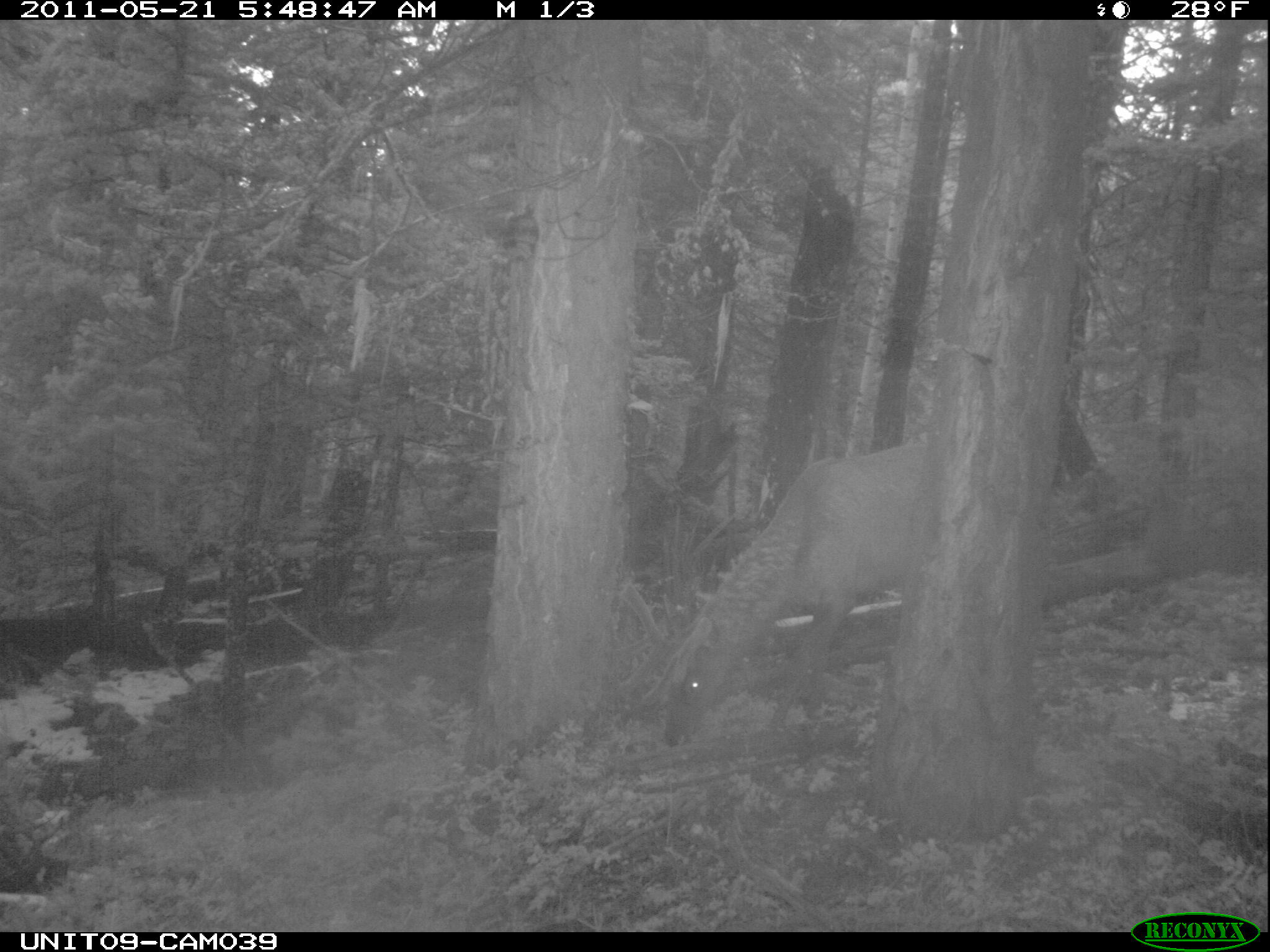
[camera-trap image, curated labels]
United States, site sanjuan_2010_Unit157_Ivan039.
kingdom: Animalia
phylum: Chordata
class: Mammalia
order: Artiodactyla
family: Cervidae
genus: Cervus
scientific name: Cervus elaphus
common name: red deer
Cervus elaphus (red deer).